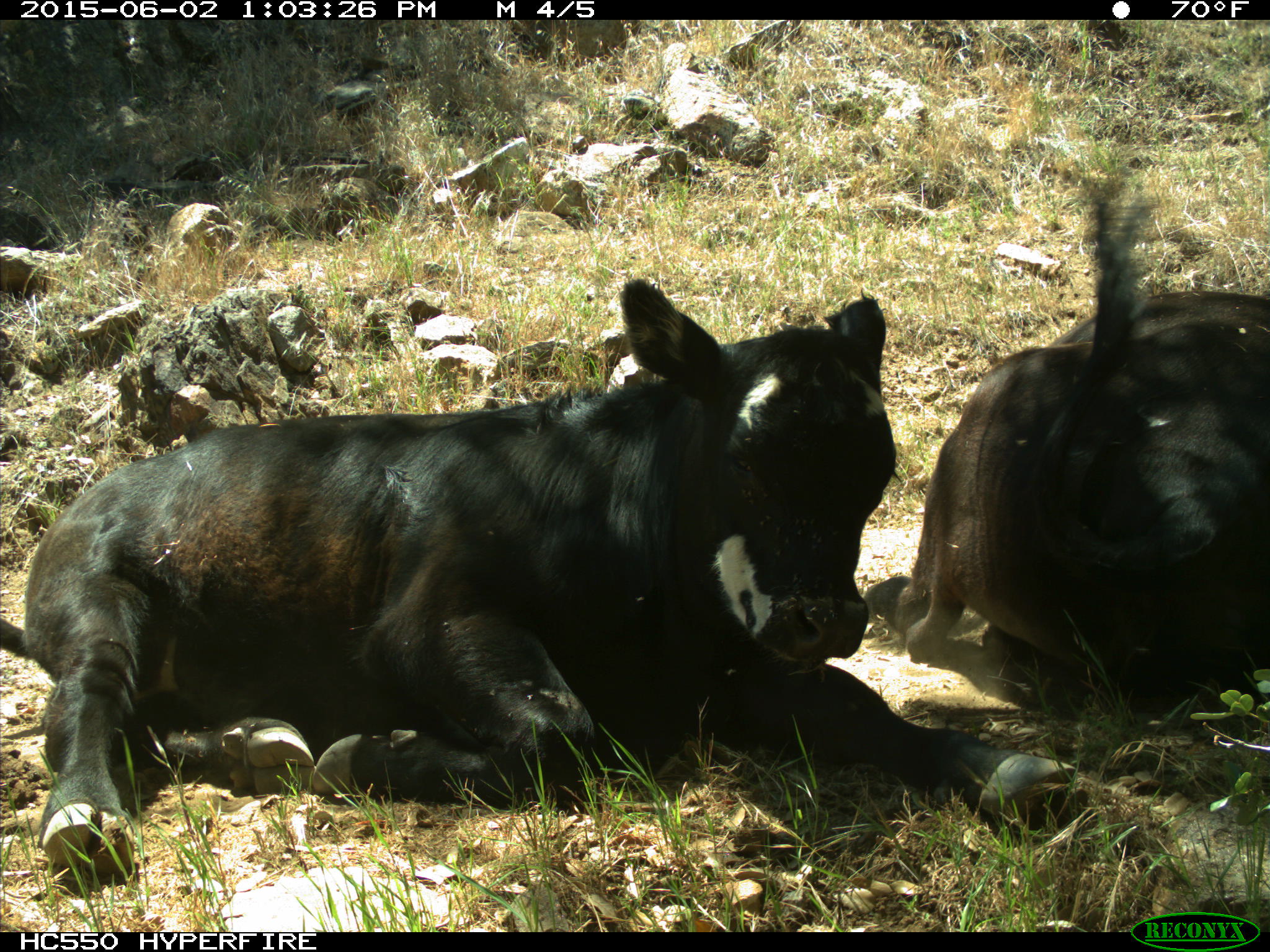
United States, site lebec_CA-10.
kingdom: Animalia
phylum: Chordata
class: Mammalia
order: Artiodactyla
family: Bovidae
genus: Bos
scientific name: Bos taurus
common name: domestic cow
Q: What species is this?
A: Bos taurus (domestic cow).